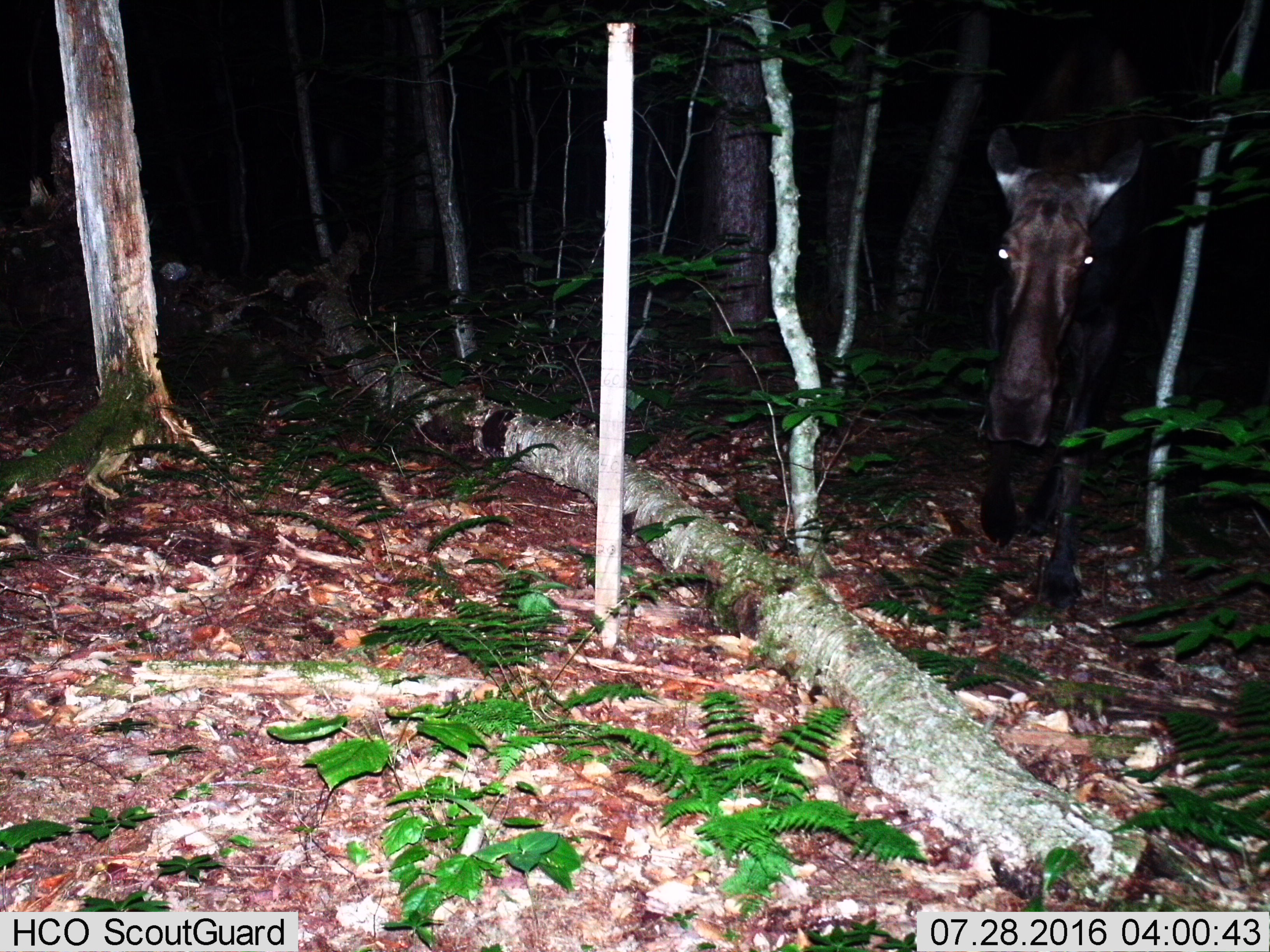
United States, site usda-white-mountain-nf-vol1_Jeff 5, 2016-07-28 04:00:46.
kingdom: Animalia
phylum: Chordata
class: Mammalia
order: Artiodactyla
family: Cervidae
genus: Alces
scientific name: Alces alces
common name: moose